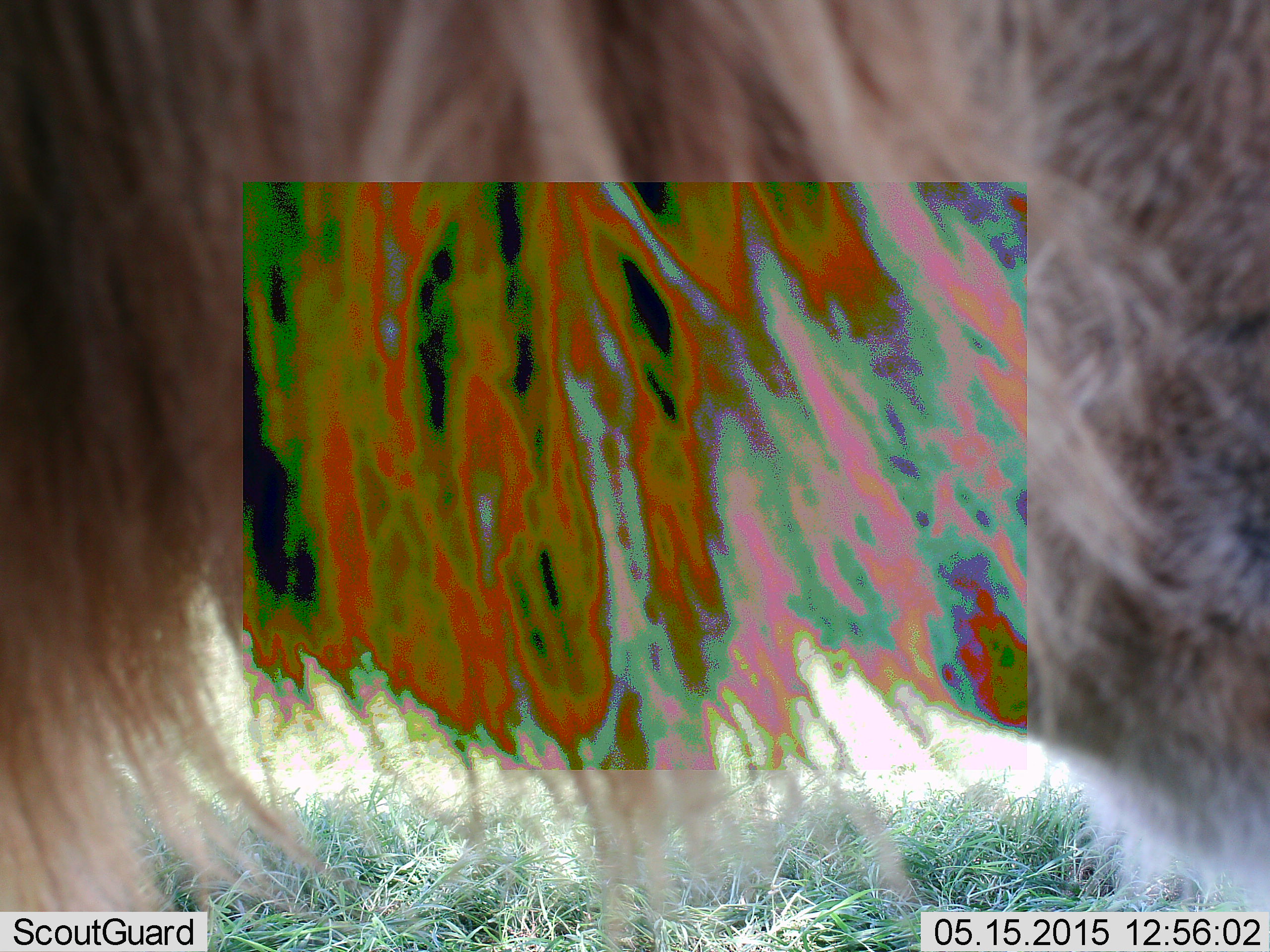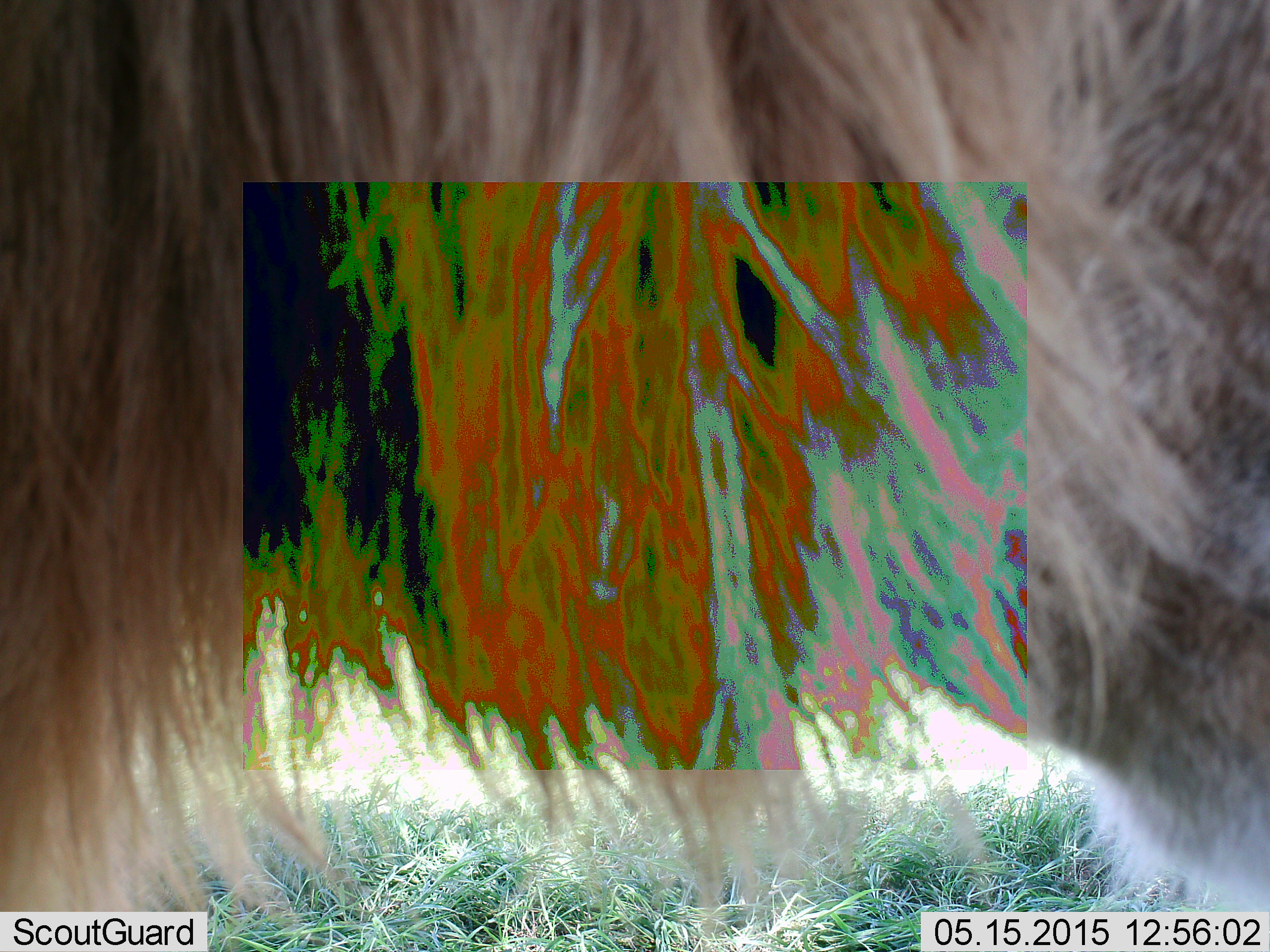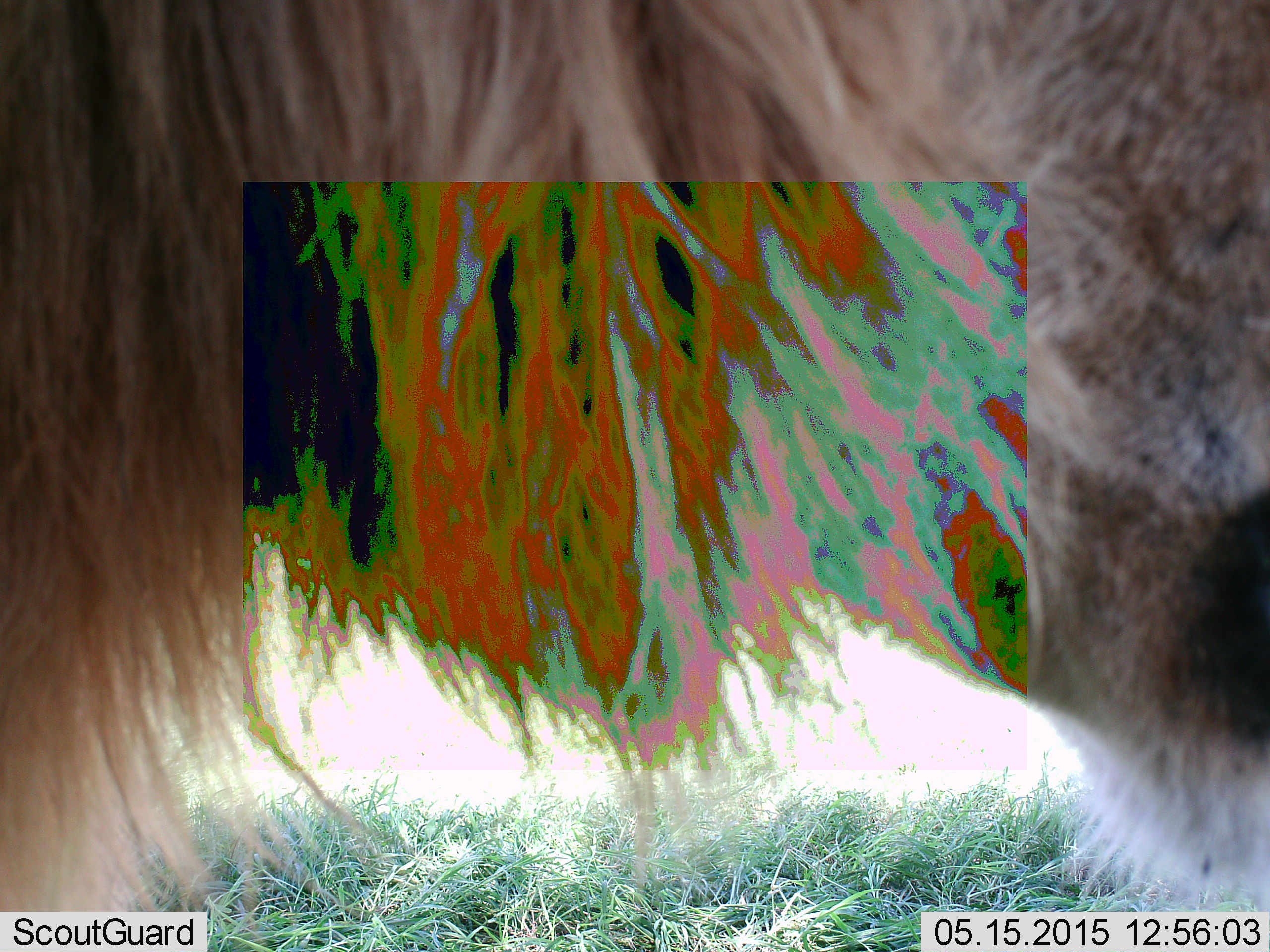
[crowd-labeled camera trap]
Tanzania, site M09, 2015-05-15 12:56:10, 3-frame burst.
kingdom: Animalia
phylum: Chordata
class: Mammalia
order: Artiodactyla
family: Bovidae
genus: Connochaetes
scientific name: Connochaetes taurinus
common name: blue wildebeest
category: wildebeest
Wildebeest (blue wildebeest) (Connochaetes taurinus), count 1. Behavior (volunteer vote fractions): standing 90%, resting 0%, moving 10%, interacting 0%. Young present (vote fraction): 0%. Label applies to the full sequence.